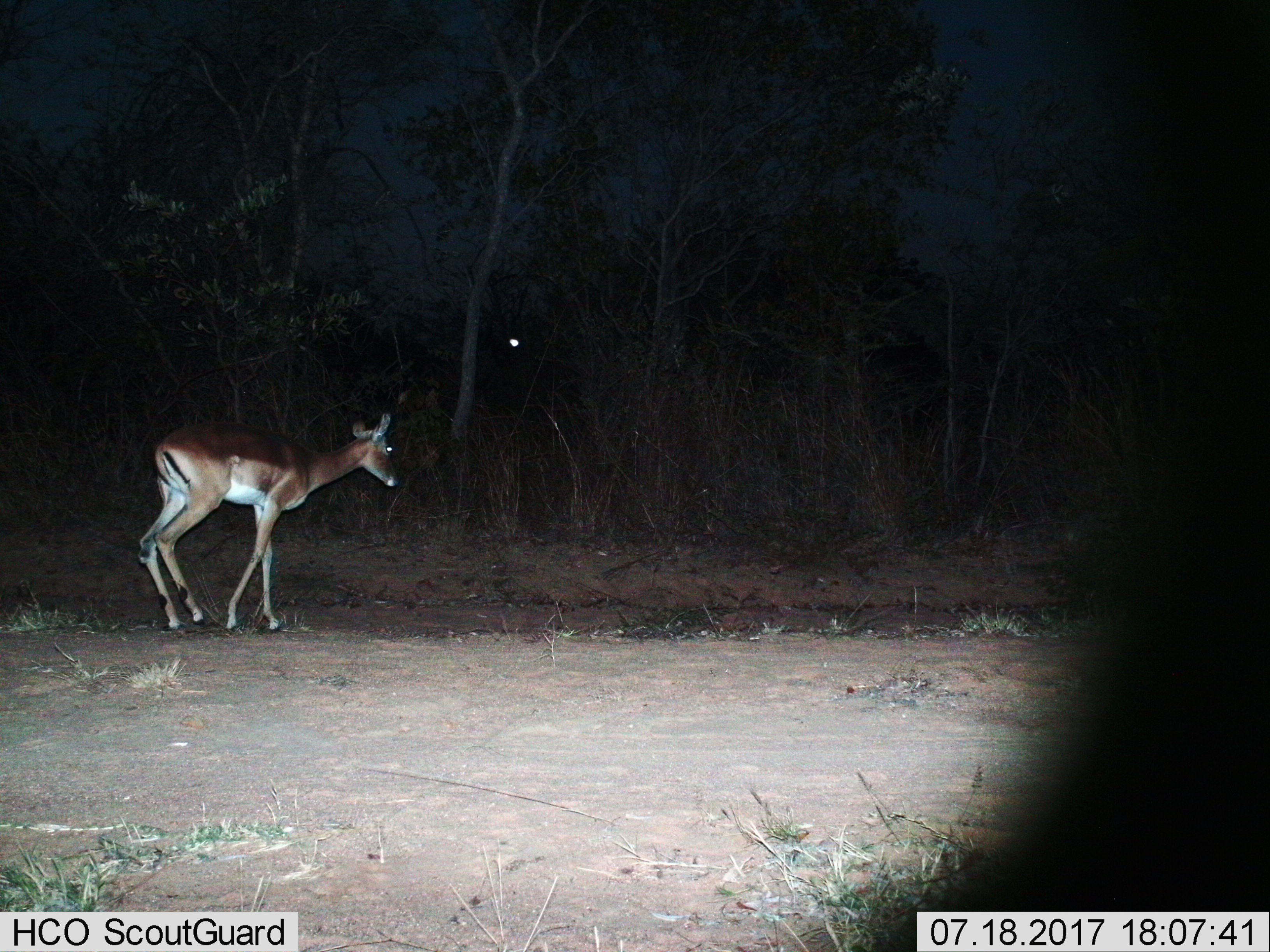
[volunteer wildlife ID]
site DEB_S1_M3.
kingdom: Animalia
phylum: Chordata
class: Mammalia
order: Artiodactyla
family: Bovidae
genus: Aepyceros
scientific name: Aepyceros melampus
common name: impala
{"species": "impala (Aepyceros melampus)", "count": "1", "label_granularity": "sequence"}